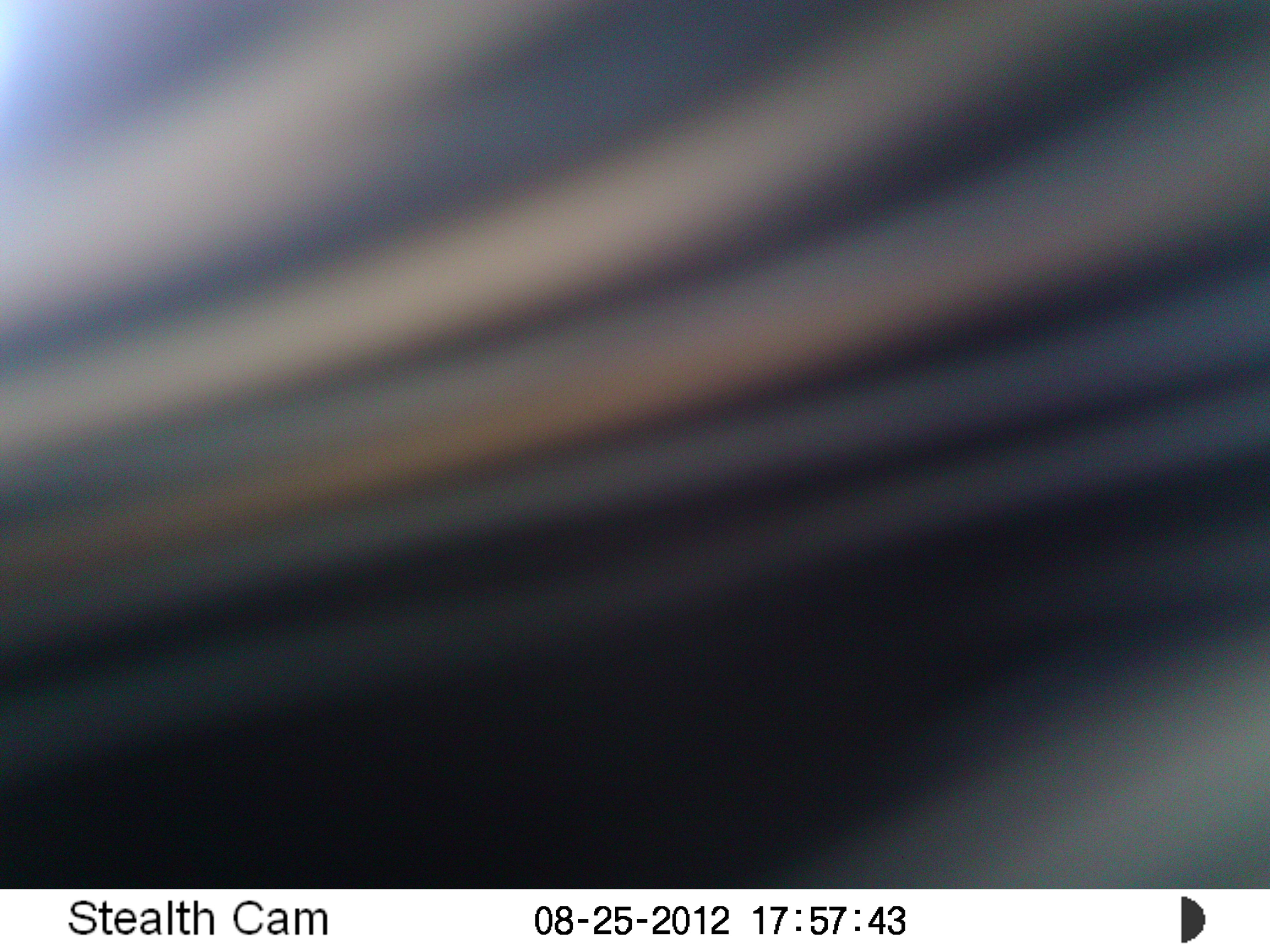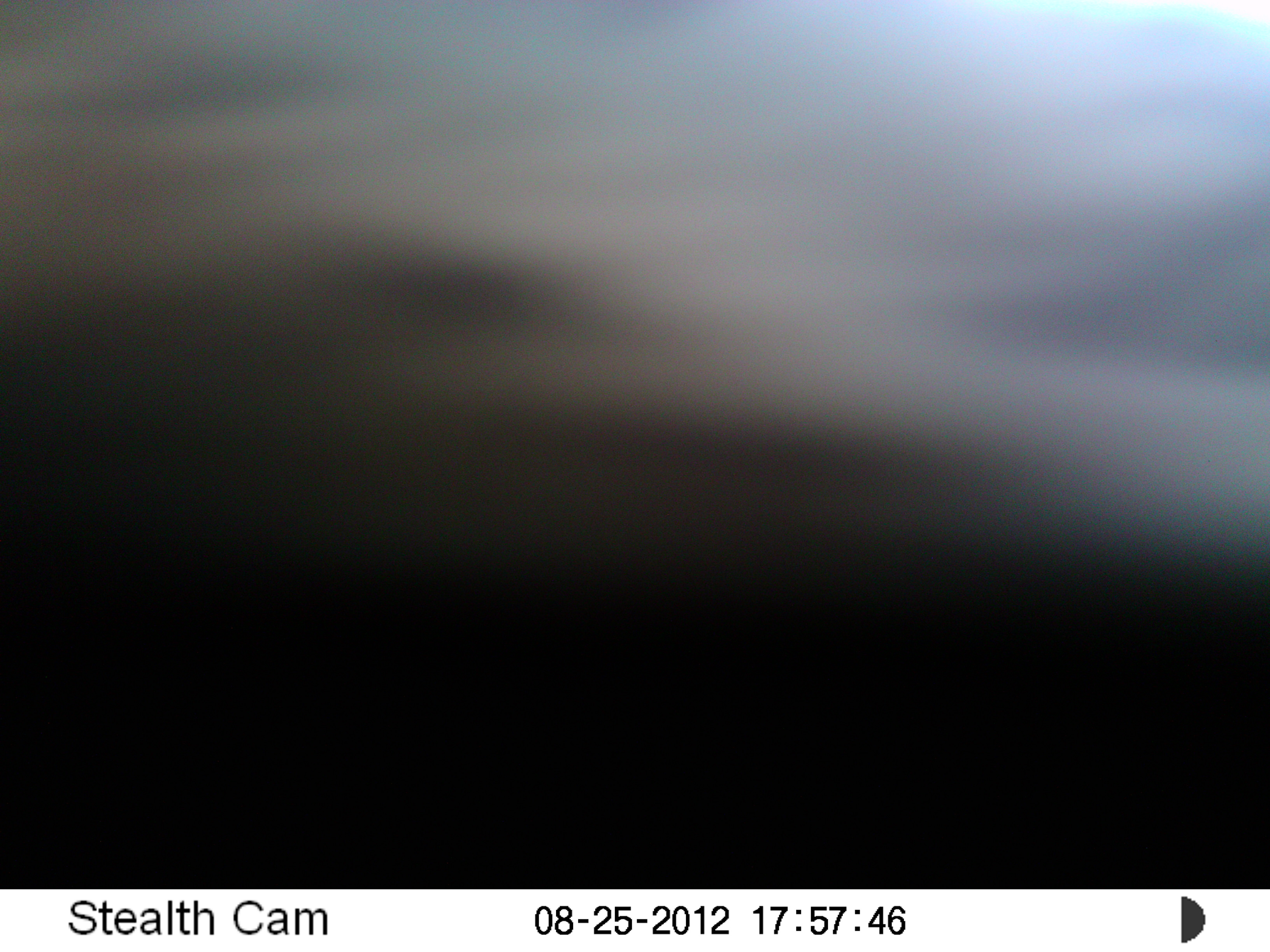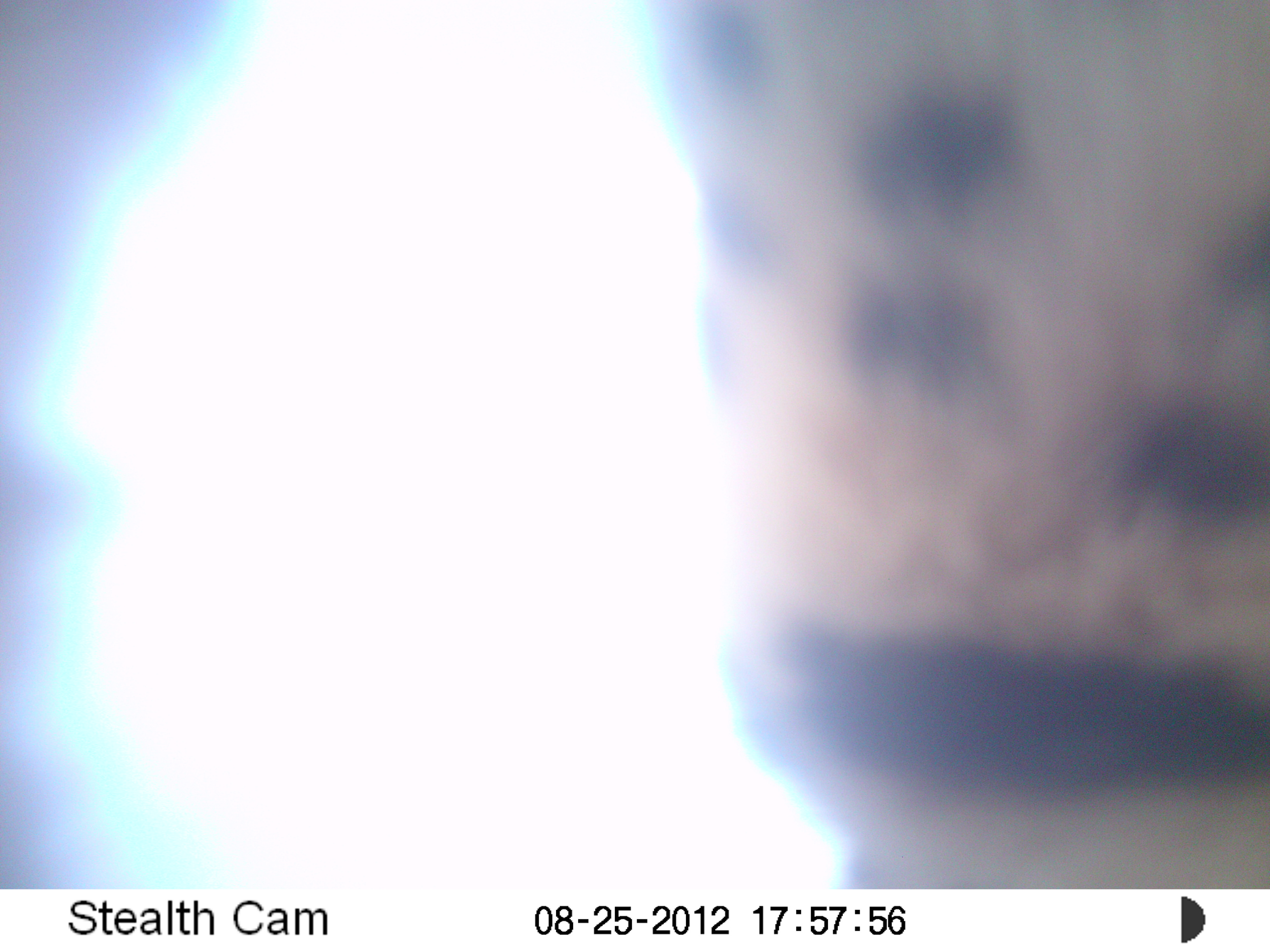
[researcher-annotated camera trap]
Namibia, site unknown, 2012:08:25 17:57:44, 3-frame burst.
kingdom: Animalia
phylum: Chordata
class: Mammalia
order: Carnivora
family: Felidae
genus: Panthera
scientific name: Panthera pardus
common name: leopard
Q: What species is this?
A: Panthera pardus (leopard).